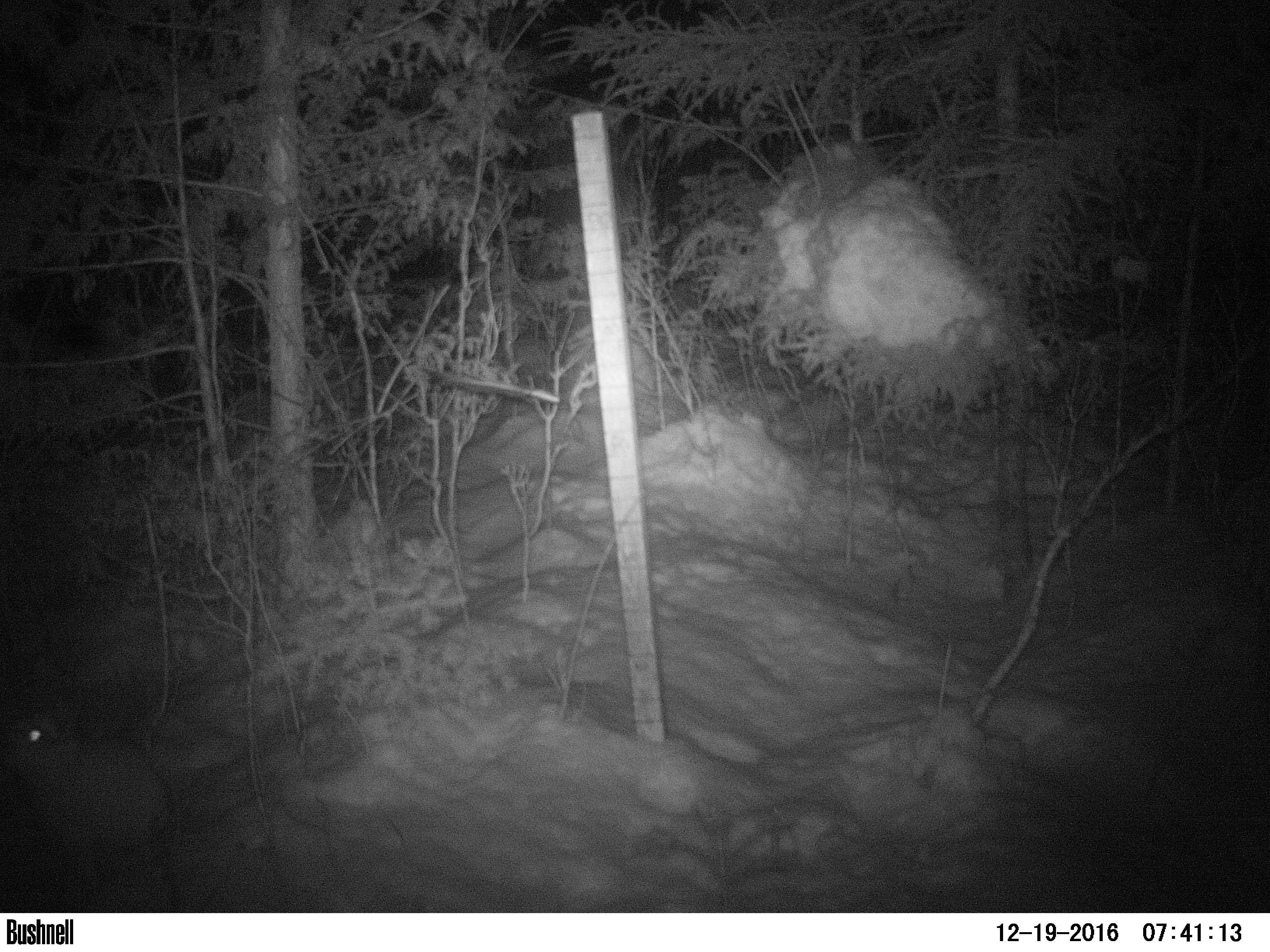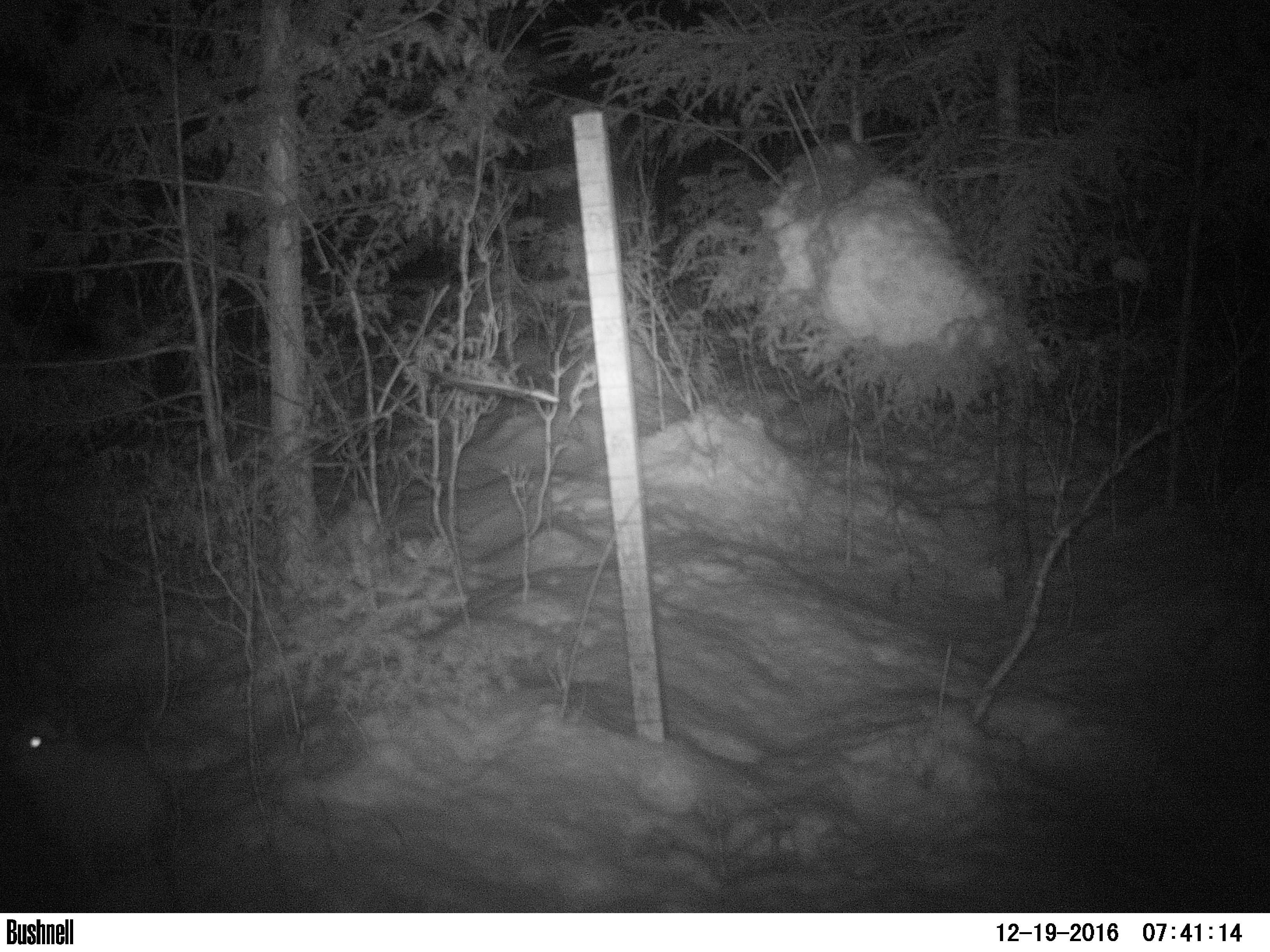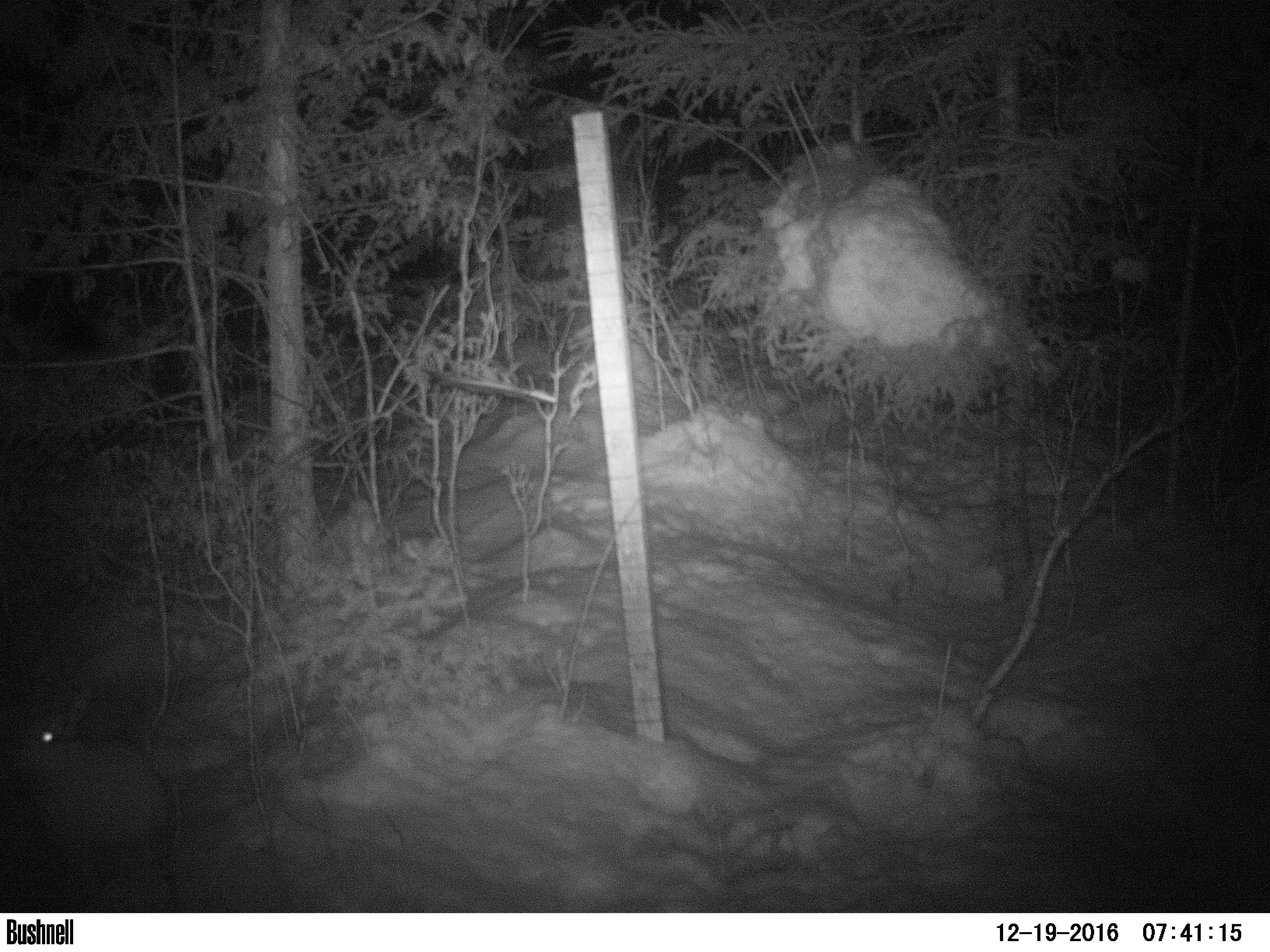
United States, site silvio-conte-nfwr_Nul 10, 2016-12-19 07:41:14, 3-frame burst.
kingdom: Animalia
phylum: Chordata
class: Mammalia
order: Lagomorpha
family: Leporidae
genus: Lepus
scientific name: Lepus americanus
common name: snowshoe hare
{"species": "snowshoe hare (Lepus americanus)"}